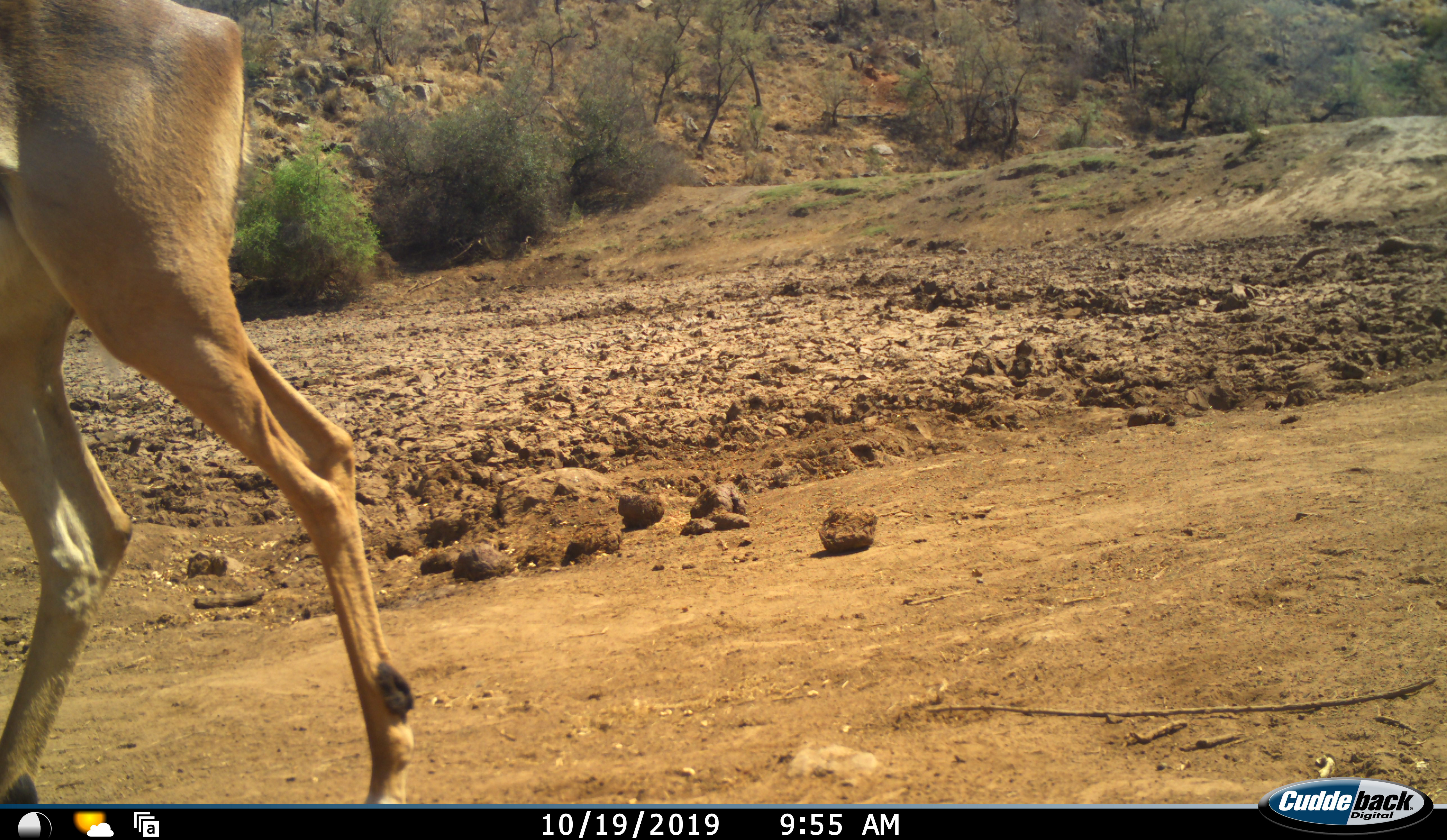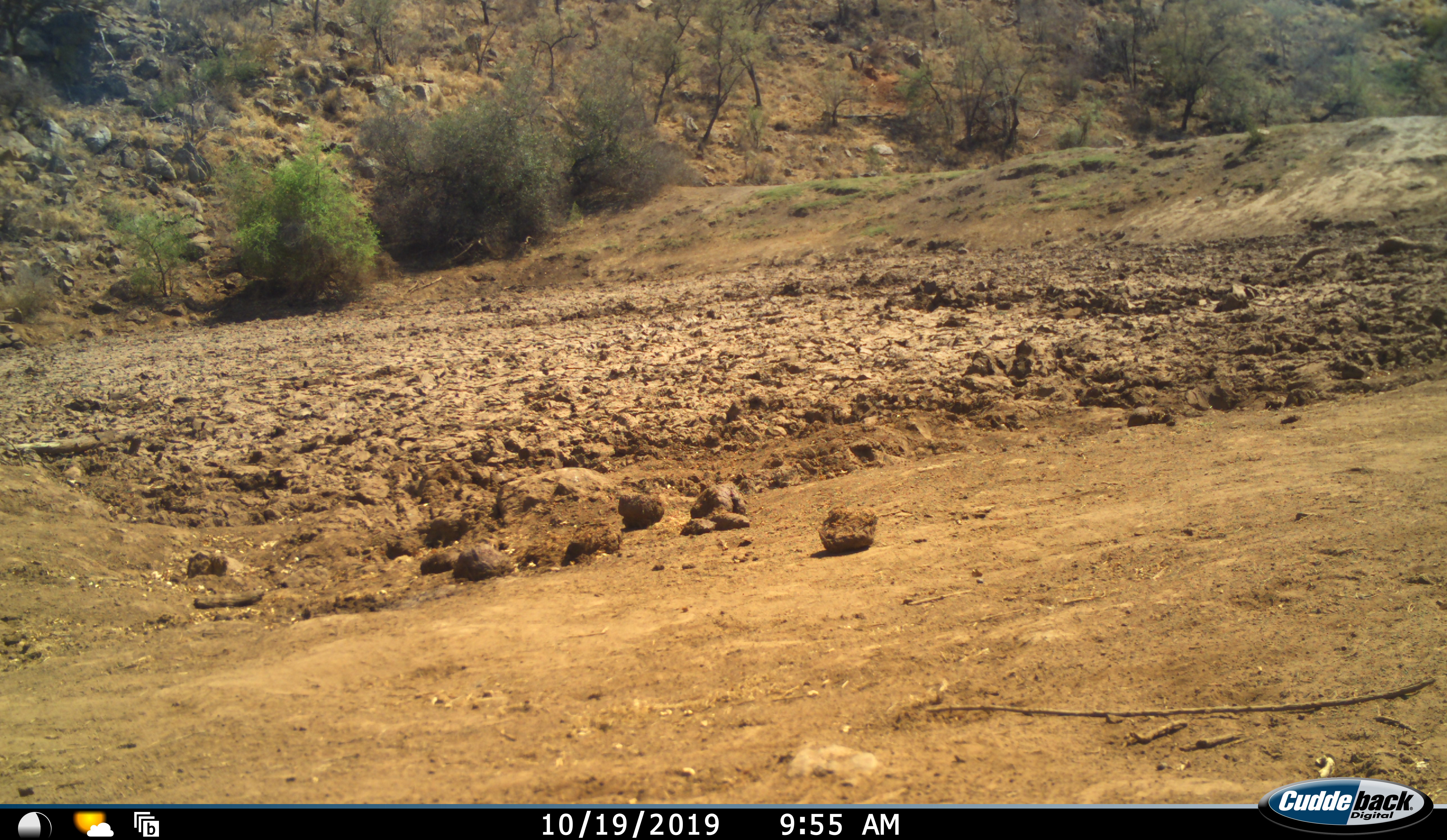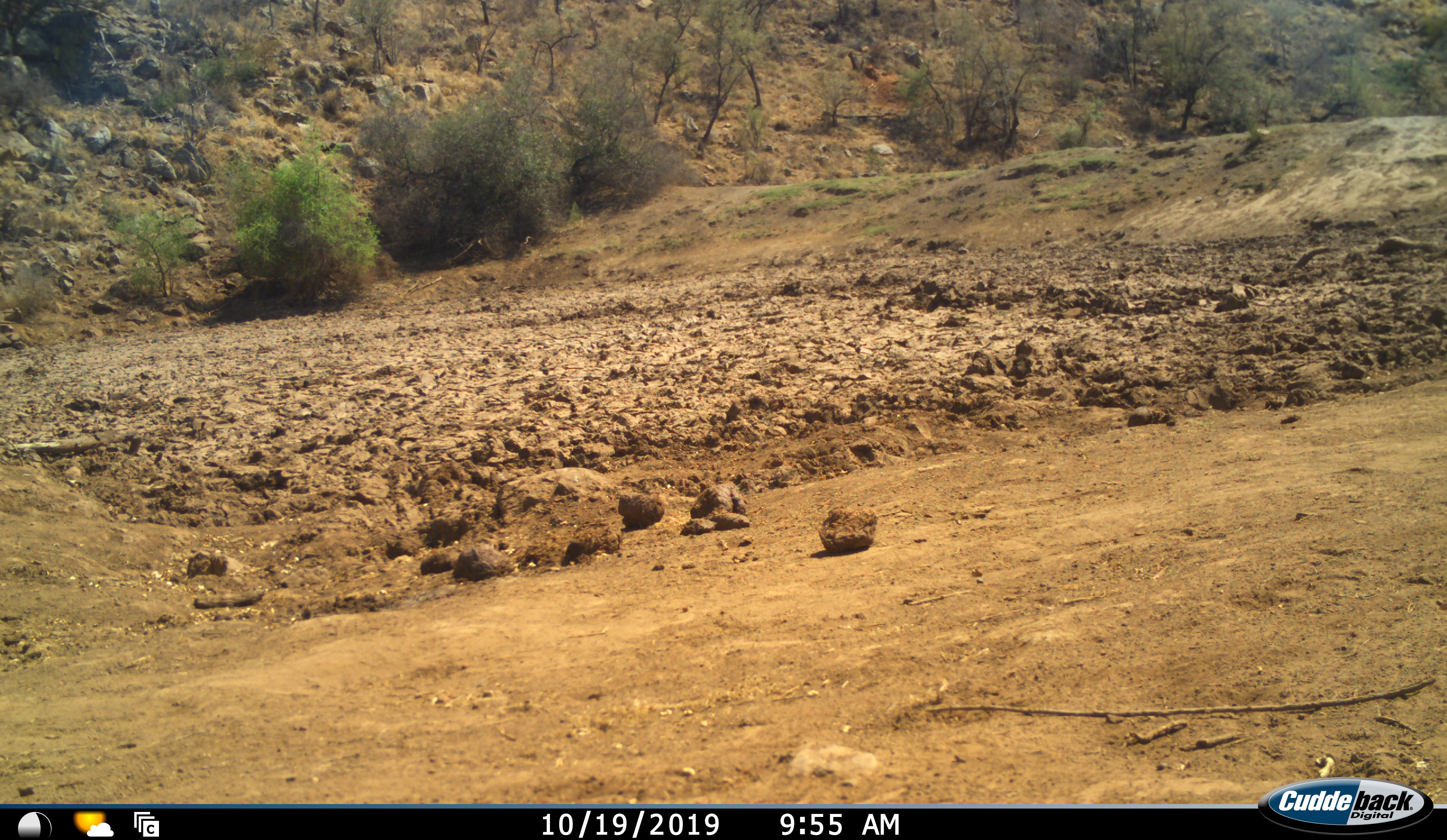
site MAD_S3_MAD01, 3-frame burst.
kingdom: Animalia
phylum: Chordata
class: Mammalia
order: Artiodactyla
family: Bovidae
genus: Aepyceros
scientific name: Aepyceros melampus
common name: impala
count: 1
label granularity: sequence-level